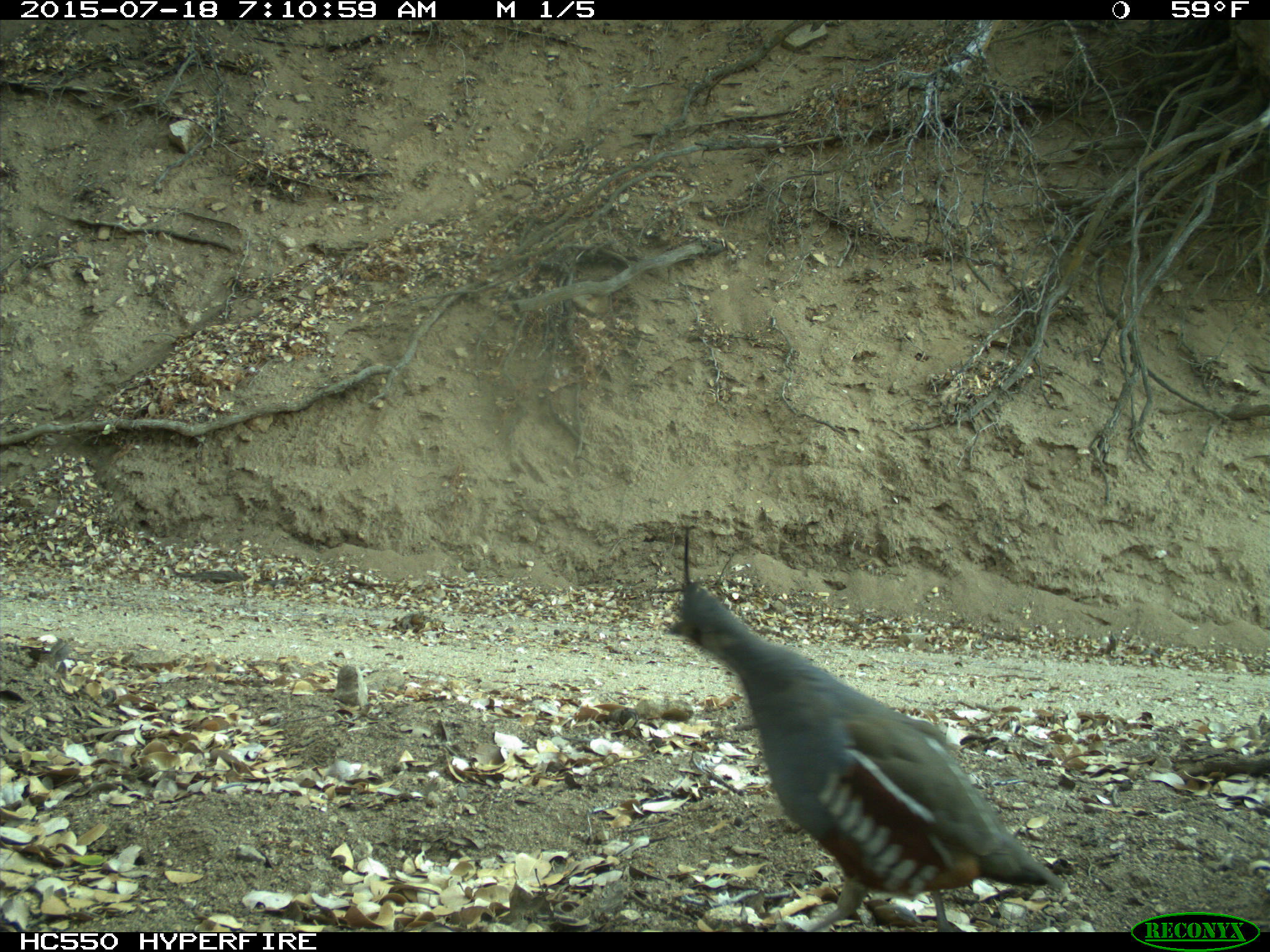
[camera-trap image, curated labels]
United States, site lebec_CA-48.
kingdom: Animalia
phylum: Chordata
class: Aves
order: Galliformes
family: Odontophoridae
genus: Callipepla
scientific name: Callipepla californica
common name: california quail